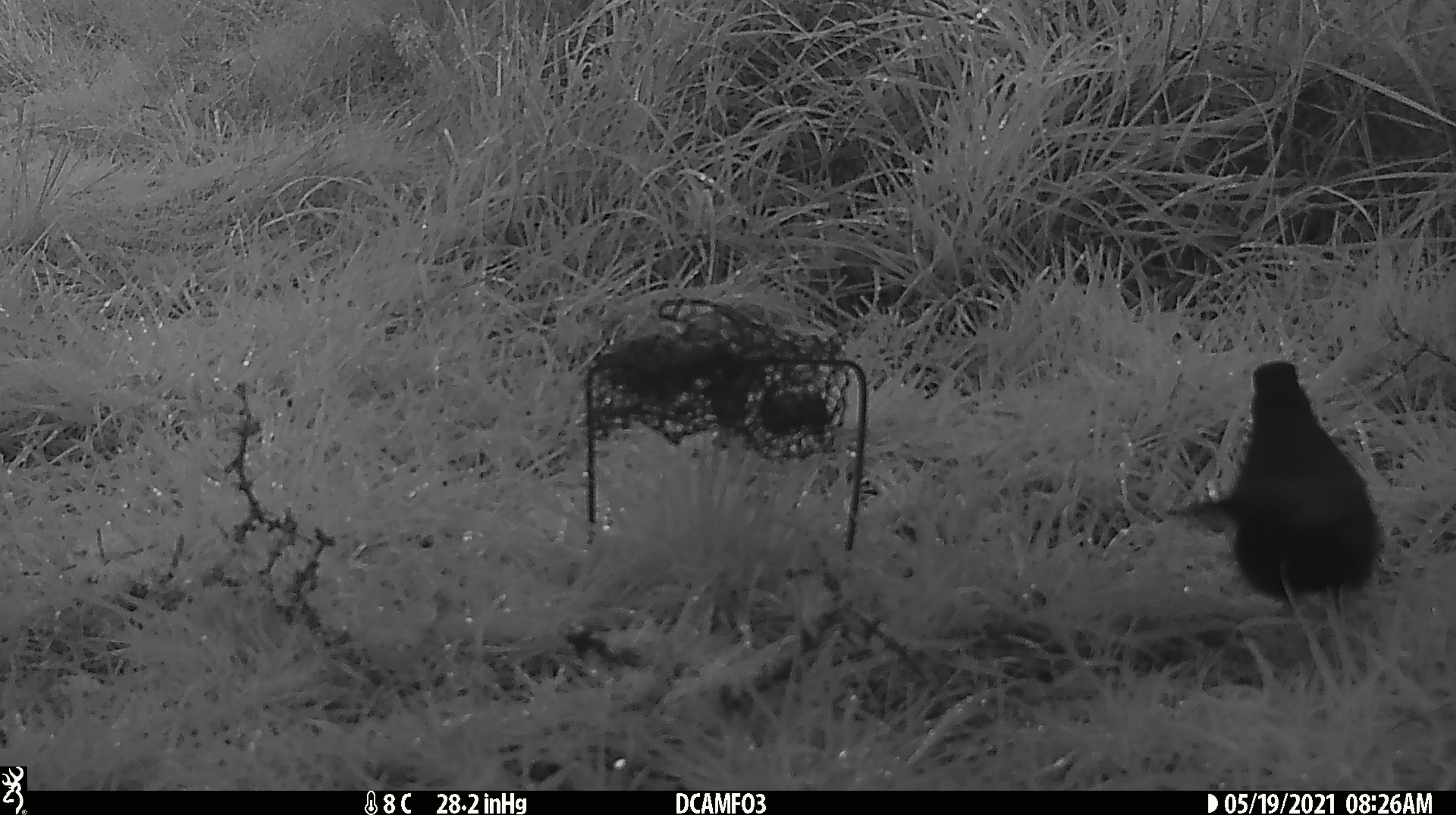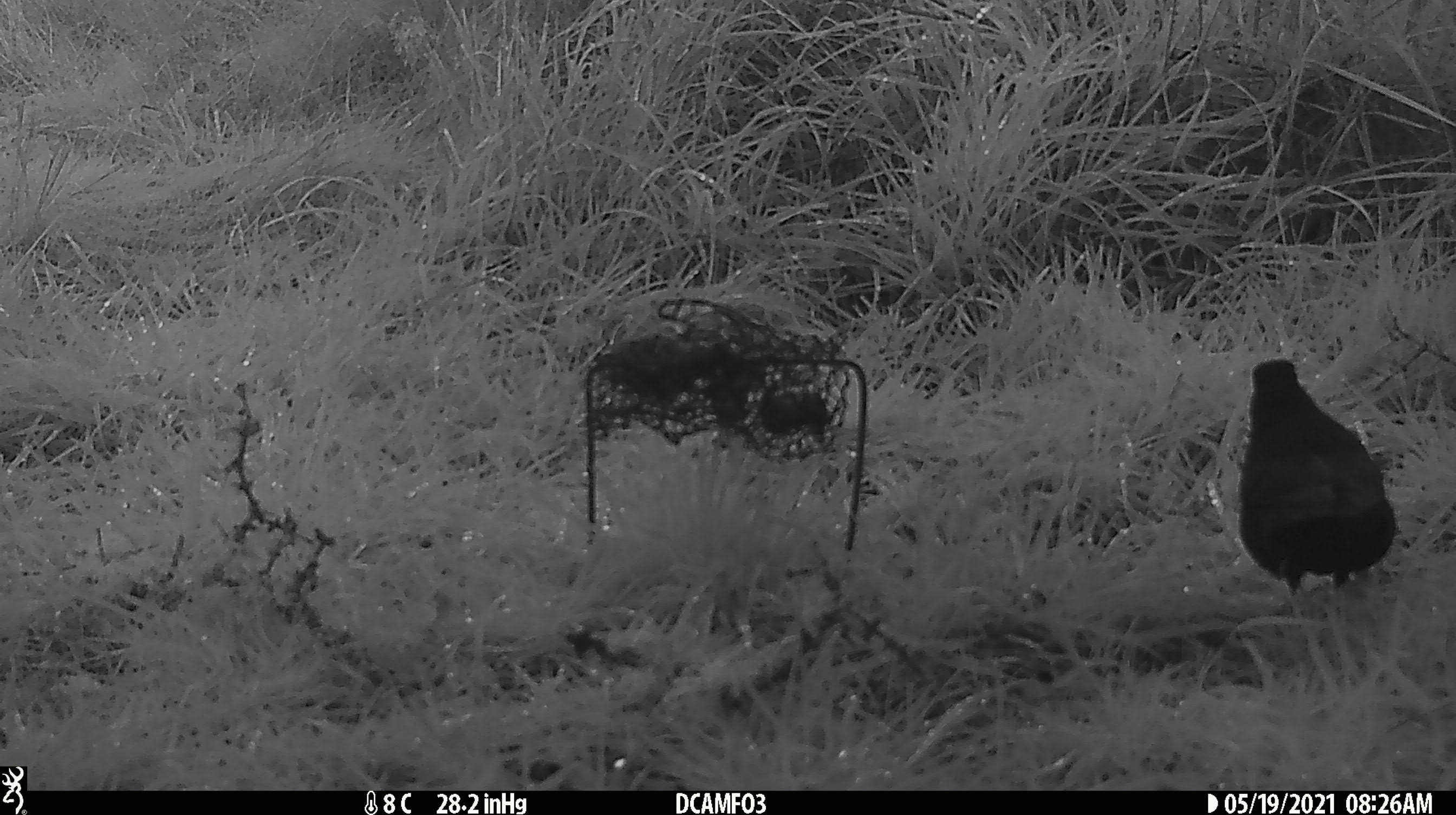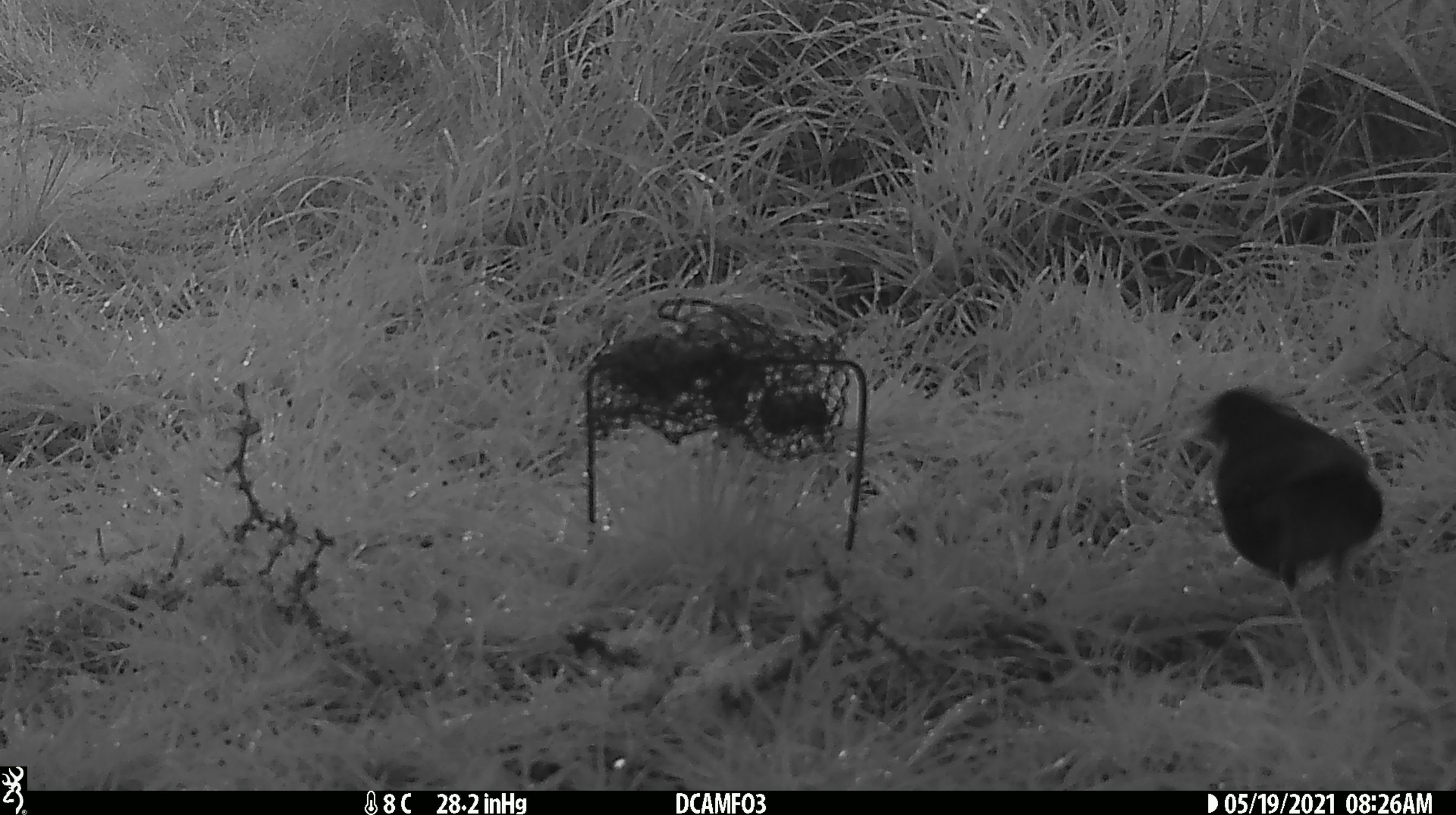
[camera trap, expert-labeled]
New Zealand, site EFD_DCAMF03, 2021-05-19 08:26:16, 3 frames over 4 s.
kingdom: Animalia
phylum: Chordata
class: Aves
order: Passeriformes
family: Turdidae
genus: Turdus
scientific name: Turdus merula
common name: eurasian blackbird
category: blackbird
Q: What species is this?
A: Blackbird (eurasian blackbird) (Turdus merula).